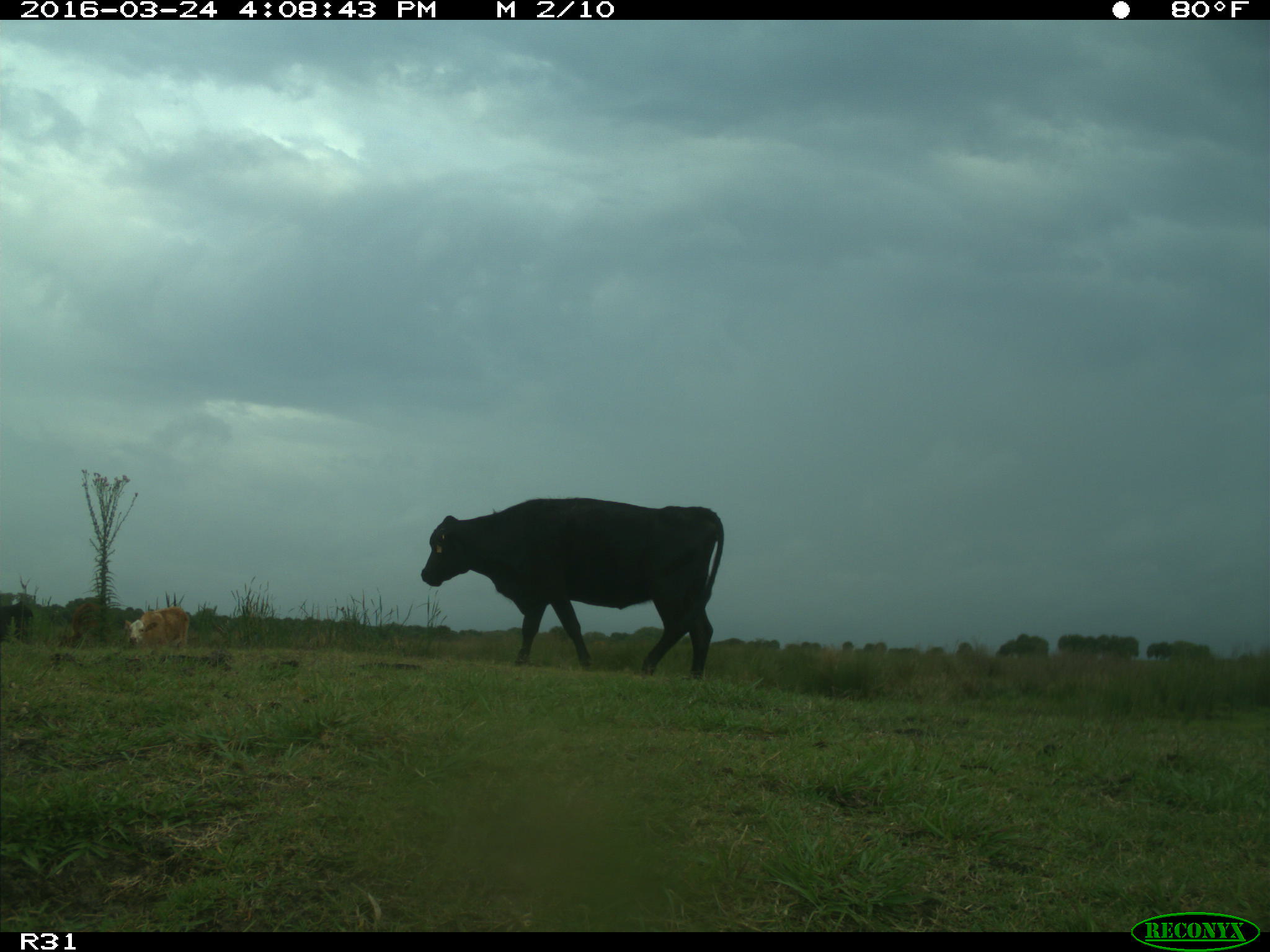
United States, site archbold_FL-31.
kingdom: Animalia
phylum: Chordata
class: Mammalia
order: Artiodactyla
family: Bovidae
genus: Bos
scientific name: Bos taurus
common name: domestic cow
Bos taurus (domestic cow).